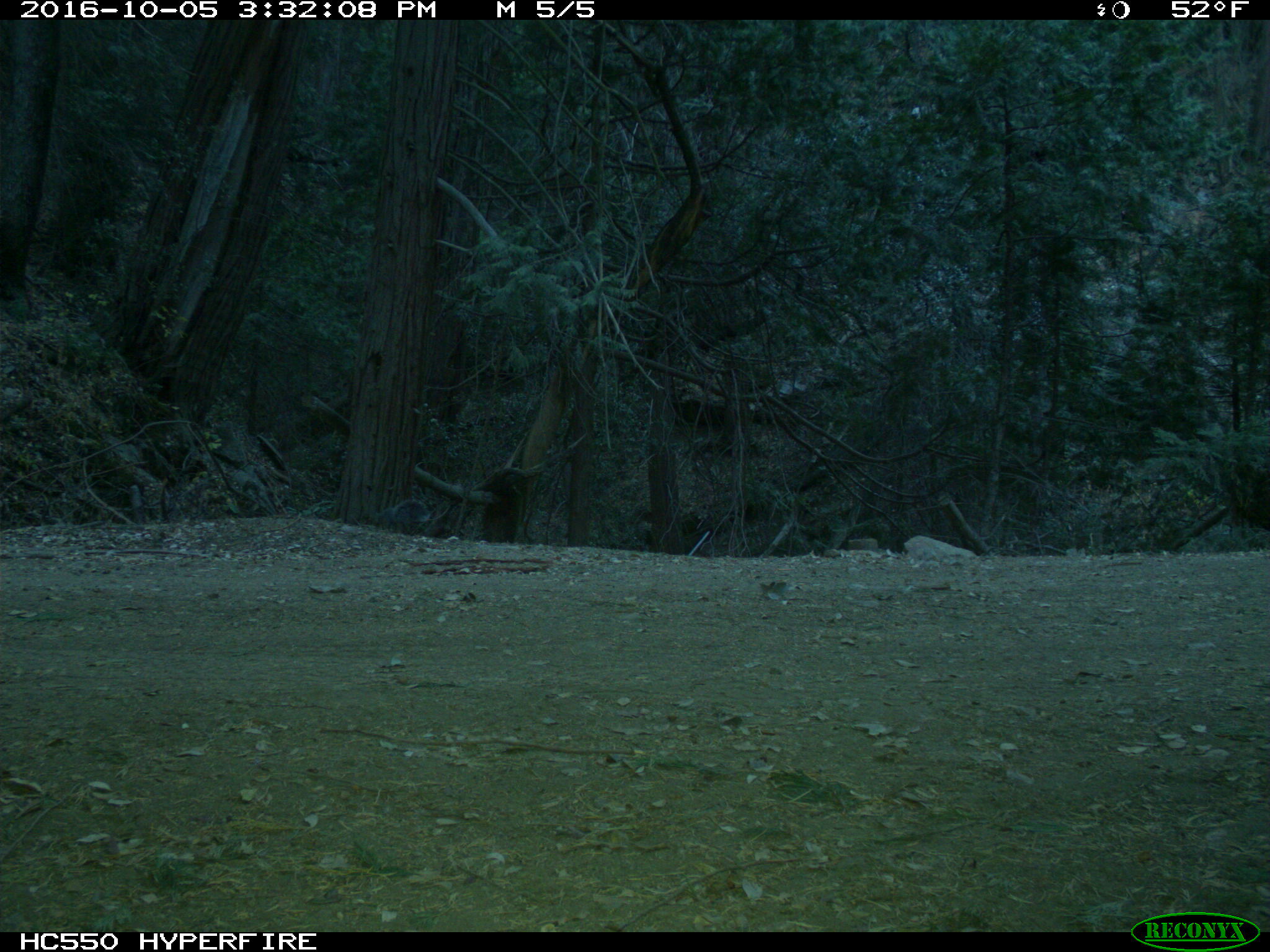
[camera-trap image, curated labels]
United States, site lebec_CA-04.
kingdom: Animalia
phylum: Chordata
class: Mammalia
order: Rodentia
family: Sciuridae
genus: Sciurus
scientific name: Sciurus carolinensis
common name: eastern gray squirrel